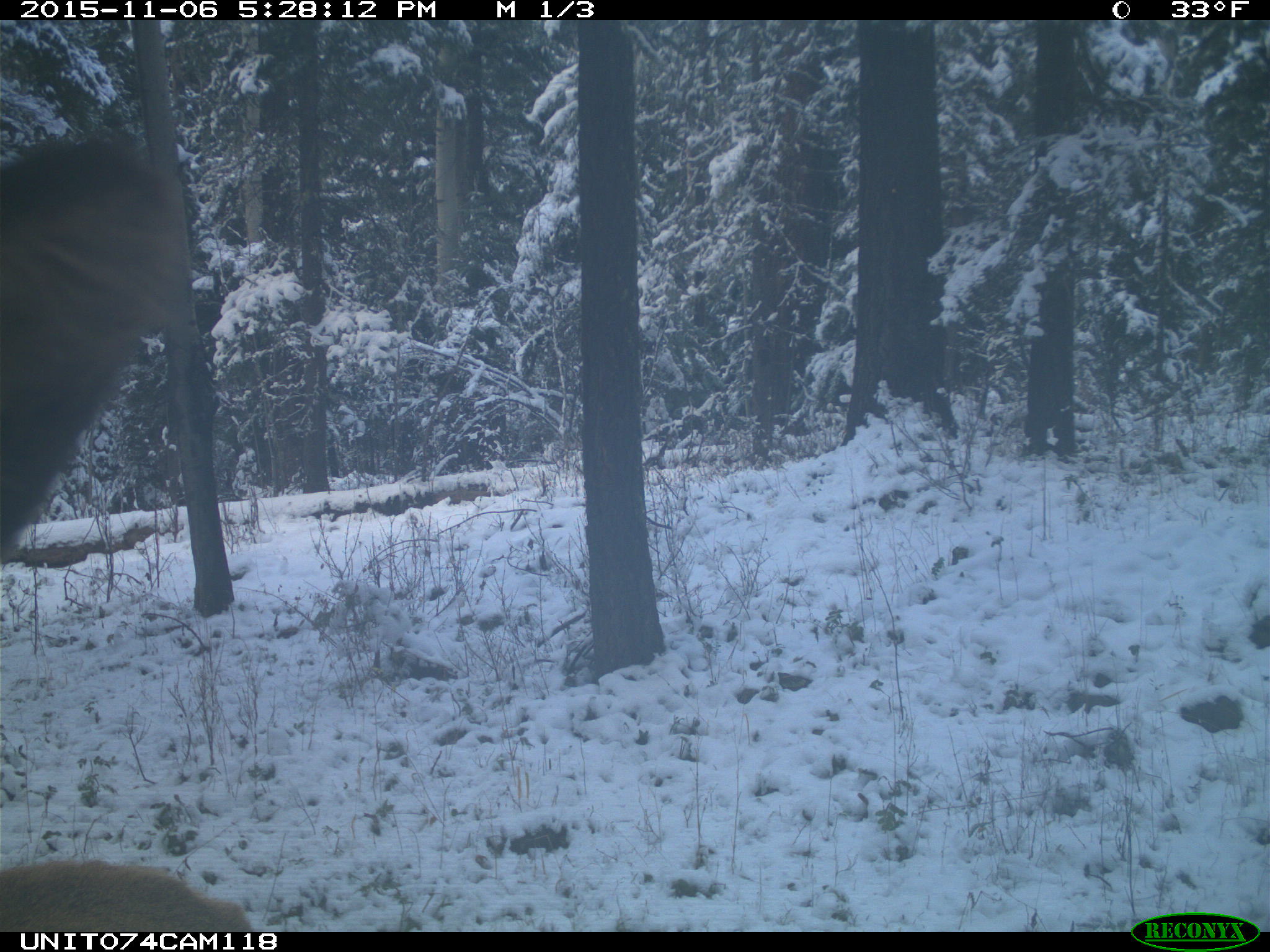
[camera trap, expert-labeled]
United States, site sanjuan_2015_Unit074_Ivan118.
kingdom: Animalia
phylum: Chordata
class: Mammalia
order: Artiodactyla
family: Cervidae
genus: Cervus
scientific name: Cervus elaphus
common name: red deer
Cervus elaphus (red deer).